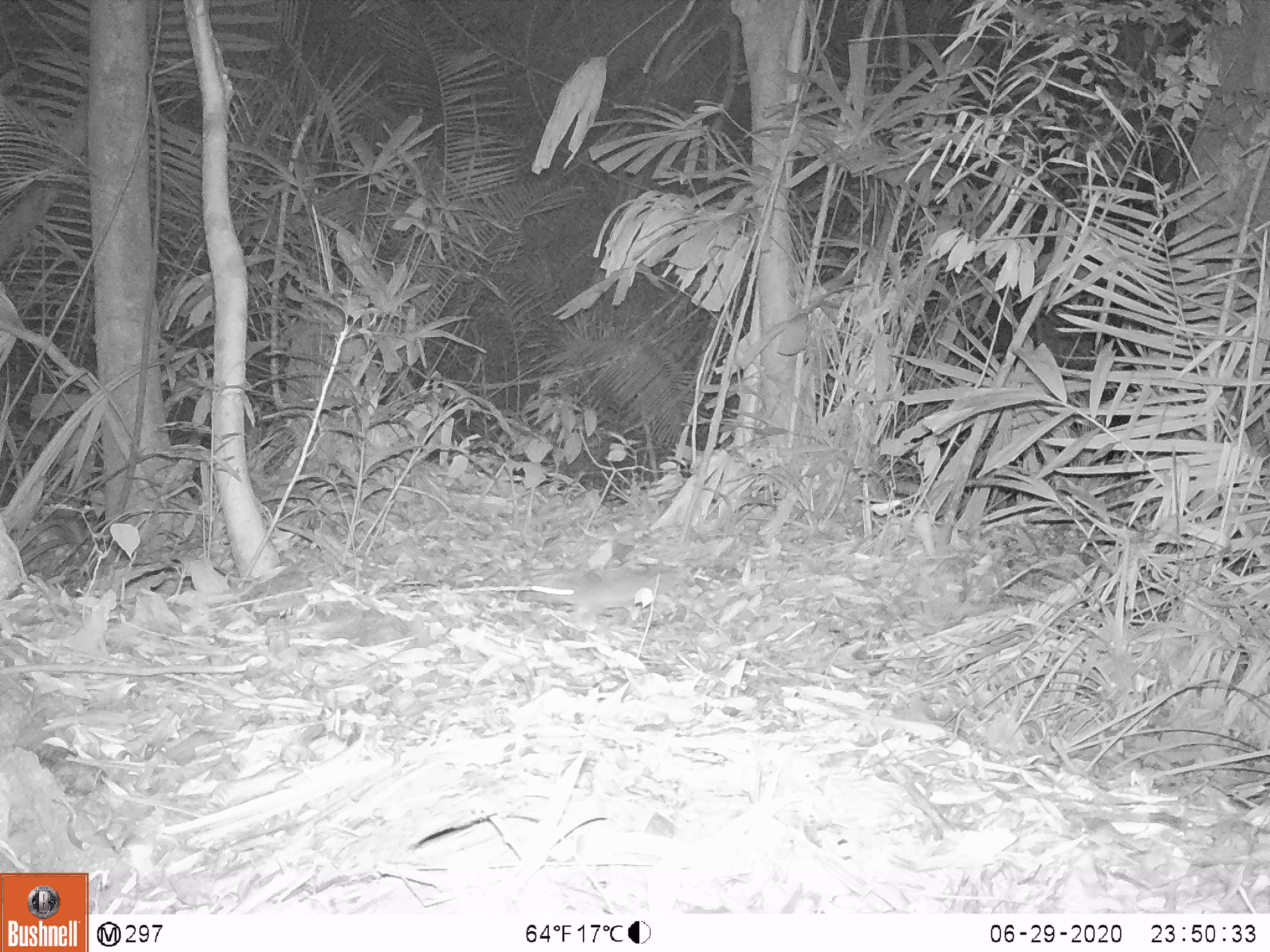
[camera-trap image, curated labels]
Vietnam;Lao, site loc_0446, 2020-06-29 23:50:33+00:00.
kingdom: Animalia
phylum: Chordata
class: Mammalia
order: Carnivora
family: Mustelidae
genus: Melogale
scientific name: Melogale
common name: ferret badger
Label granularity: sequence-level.